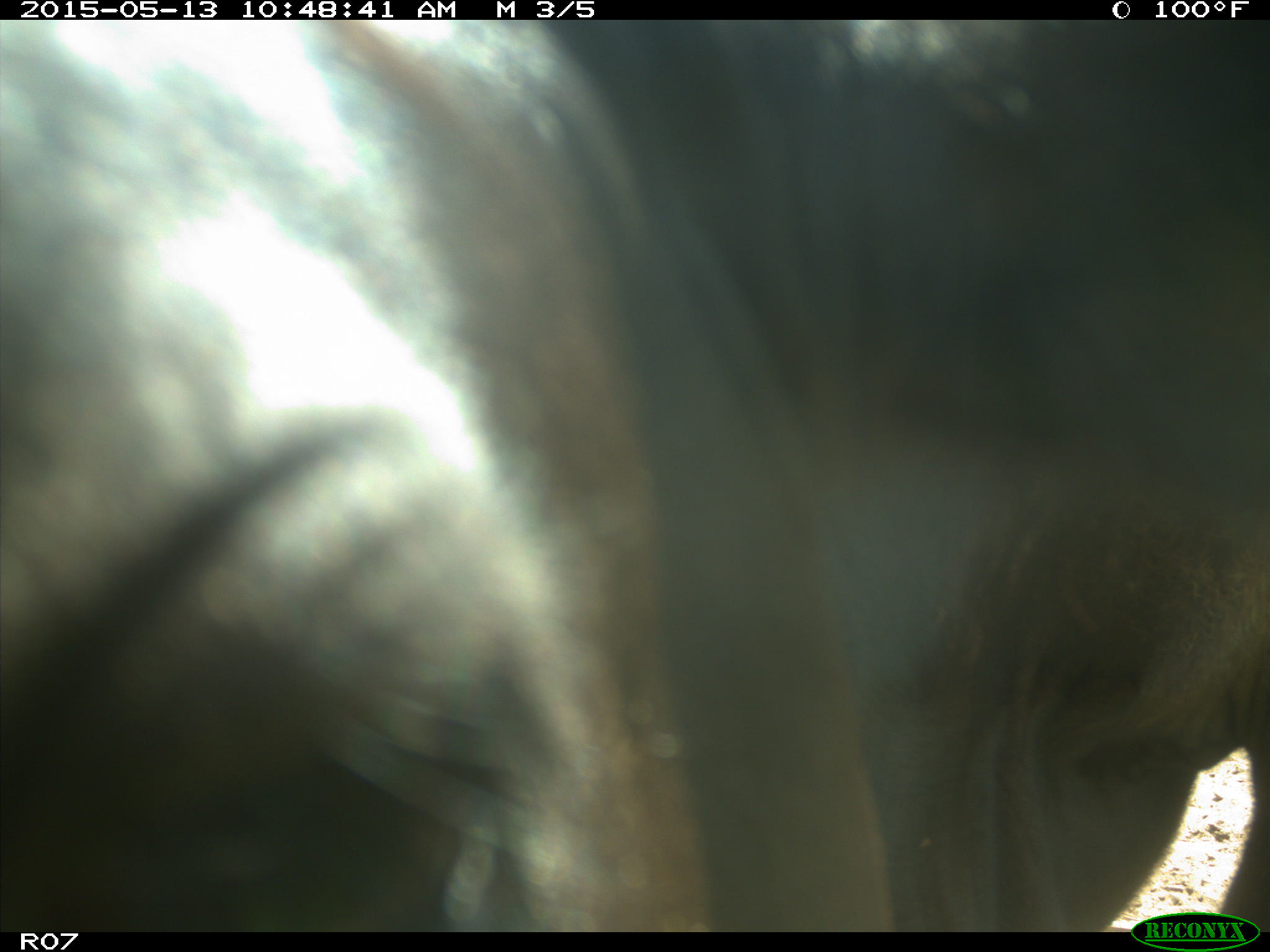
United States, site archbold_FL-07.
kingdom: Animalia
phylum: Chordata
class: Mammalia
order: Artiodactyla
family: Bovidae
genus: Bos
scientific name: Bos taurus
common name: domestic cow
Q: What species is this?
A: Bos taurus (domestic cow).